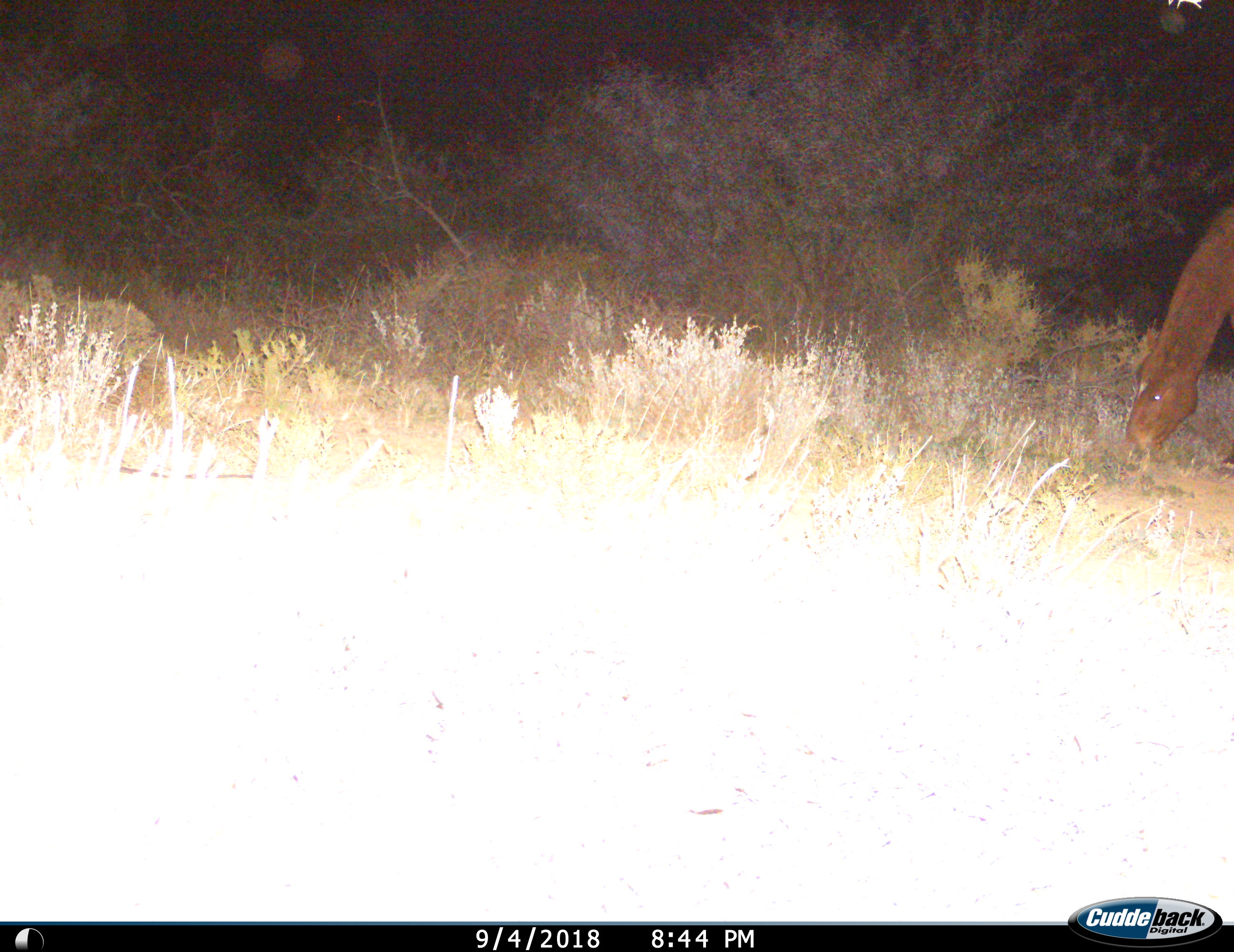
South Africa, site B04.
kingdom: Animalia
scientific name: Animalia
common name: animal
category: domesticanimal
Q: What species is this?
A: Domesticanimal (animal) (Animalia).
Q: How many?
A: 1.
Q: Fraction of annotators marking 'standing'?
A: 11%.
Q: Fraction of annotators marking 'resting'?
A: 0%.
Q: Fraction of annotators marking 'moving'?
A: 11%.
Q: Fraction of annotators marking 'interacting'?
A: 0%.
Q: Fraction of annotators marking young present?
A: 0%.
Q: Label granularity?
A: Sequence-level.